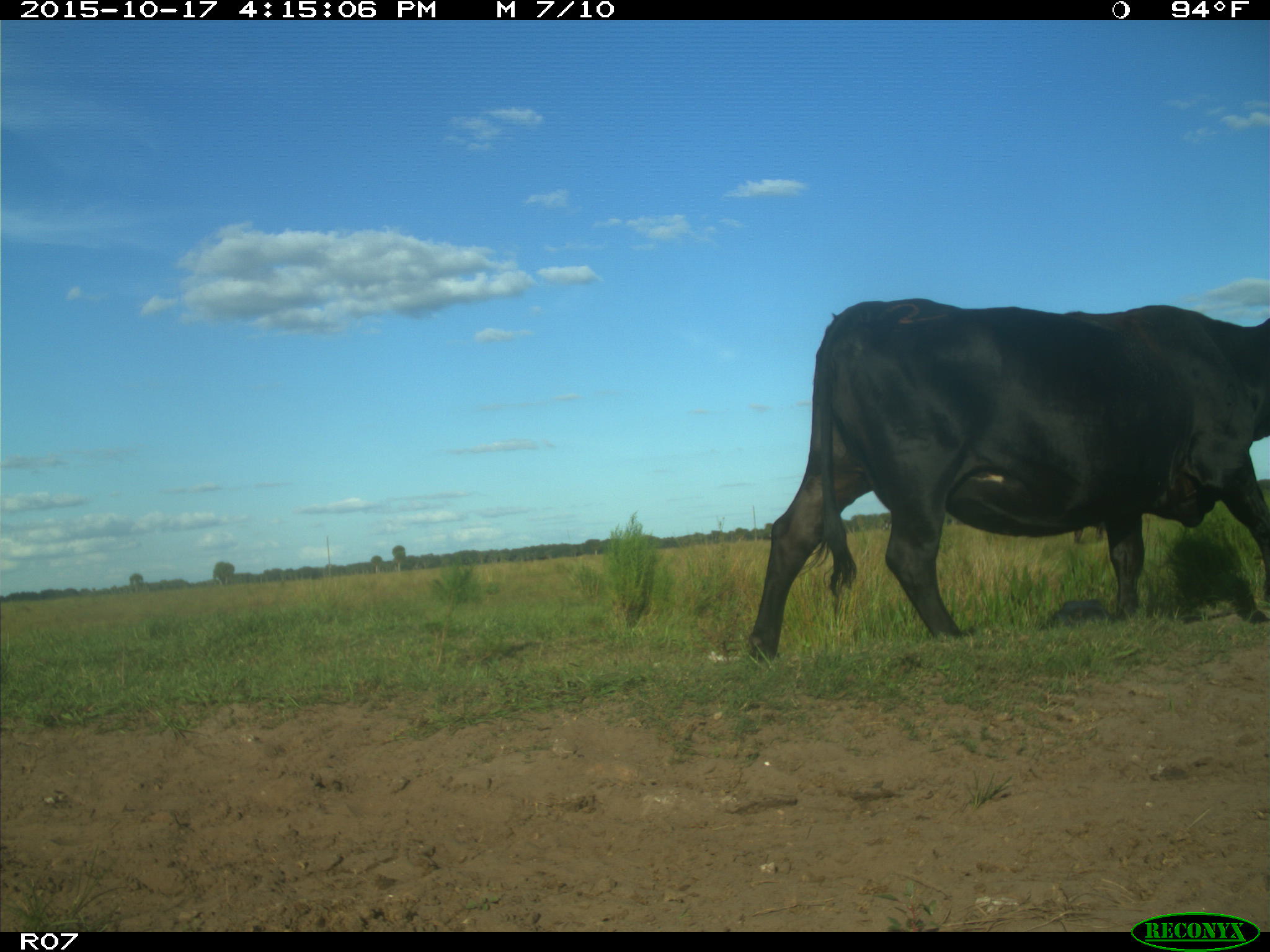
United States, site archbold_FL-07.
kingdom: Animalia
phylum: Chordata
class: Mammalia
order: Artiodactyla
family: Bovidae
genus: Bos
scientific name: Bos taurus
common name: domestic cow